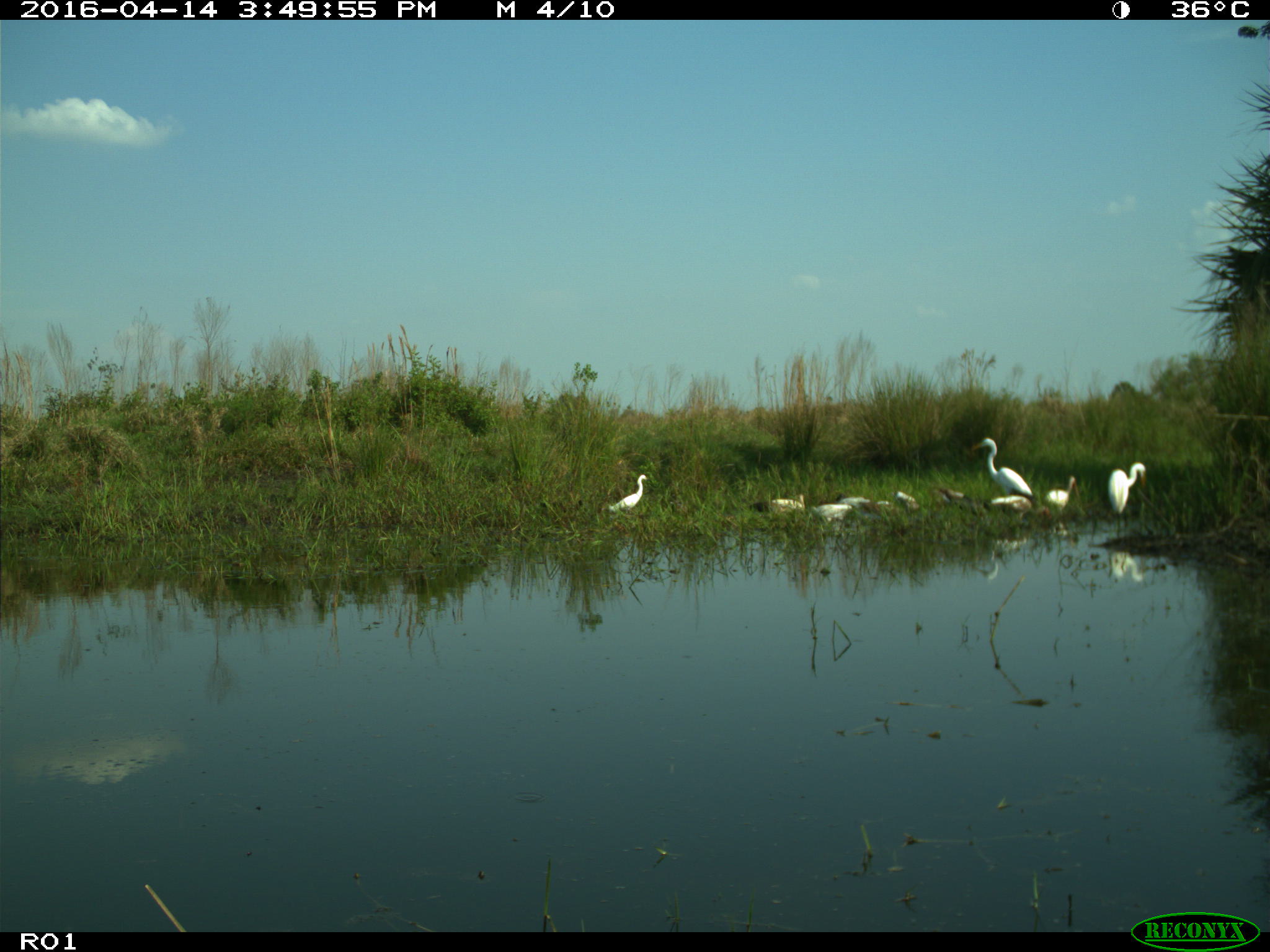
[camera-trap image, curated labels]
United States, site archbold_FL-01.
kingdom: Animalia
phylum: Chordata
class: Mammalia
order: Artiodactyla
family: Bovidae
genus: Bos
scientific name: Bos taurus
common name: domestic cow